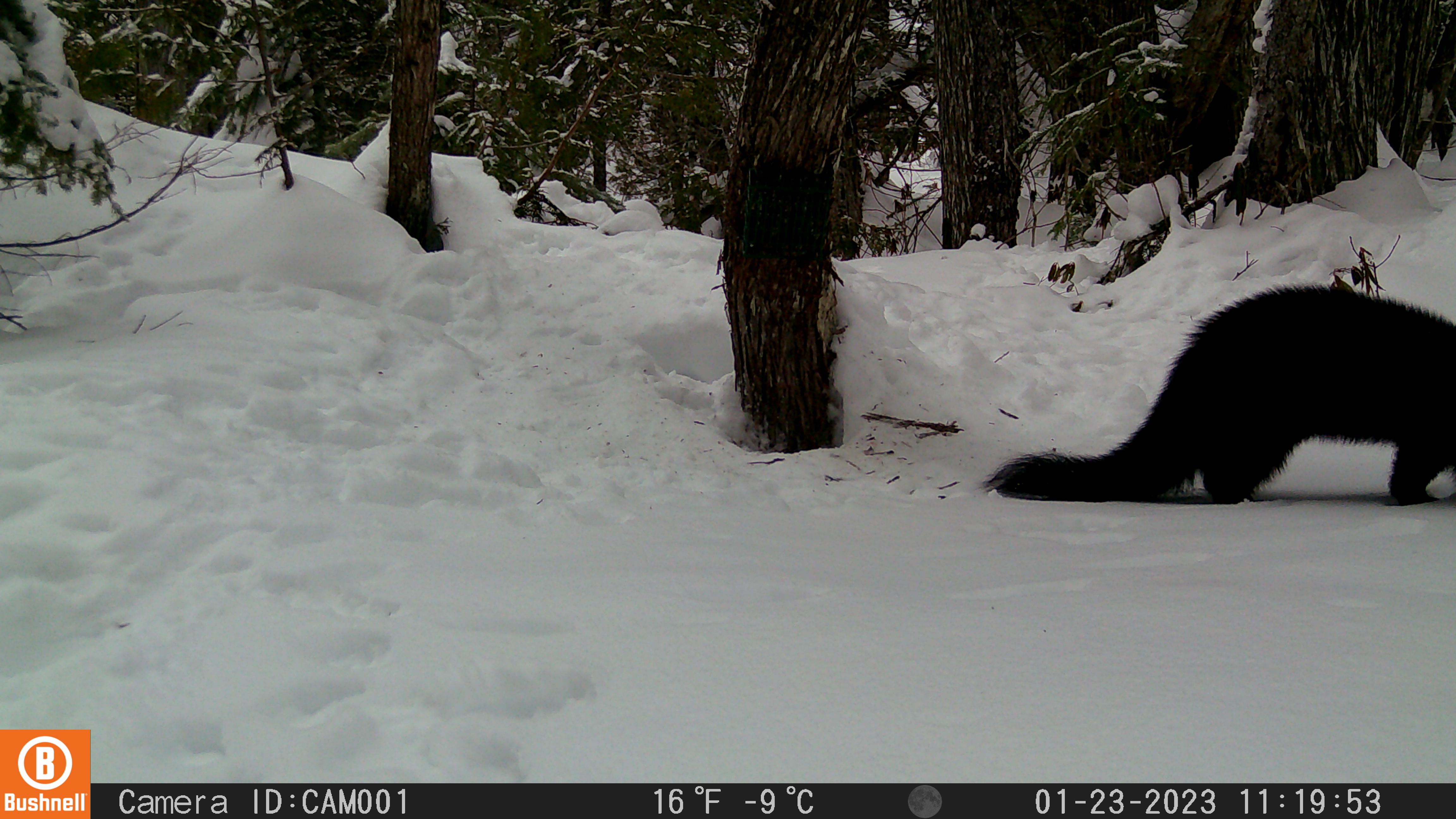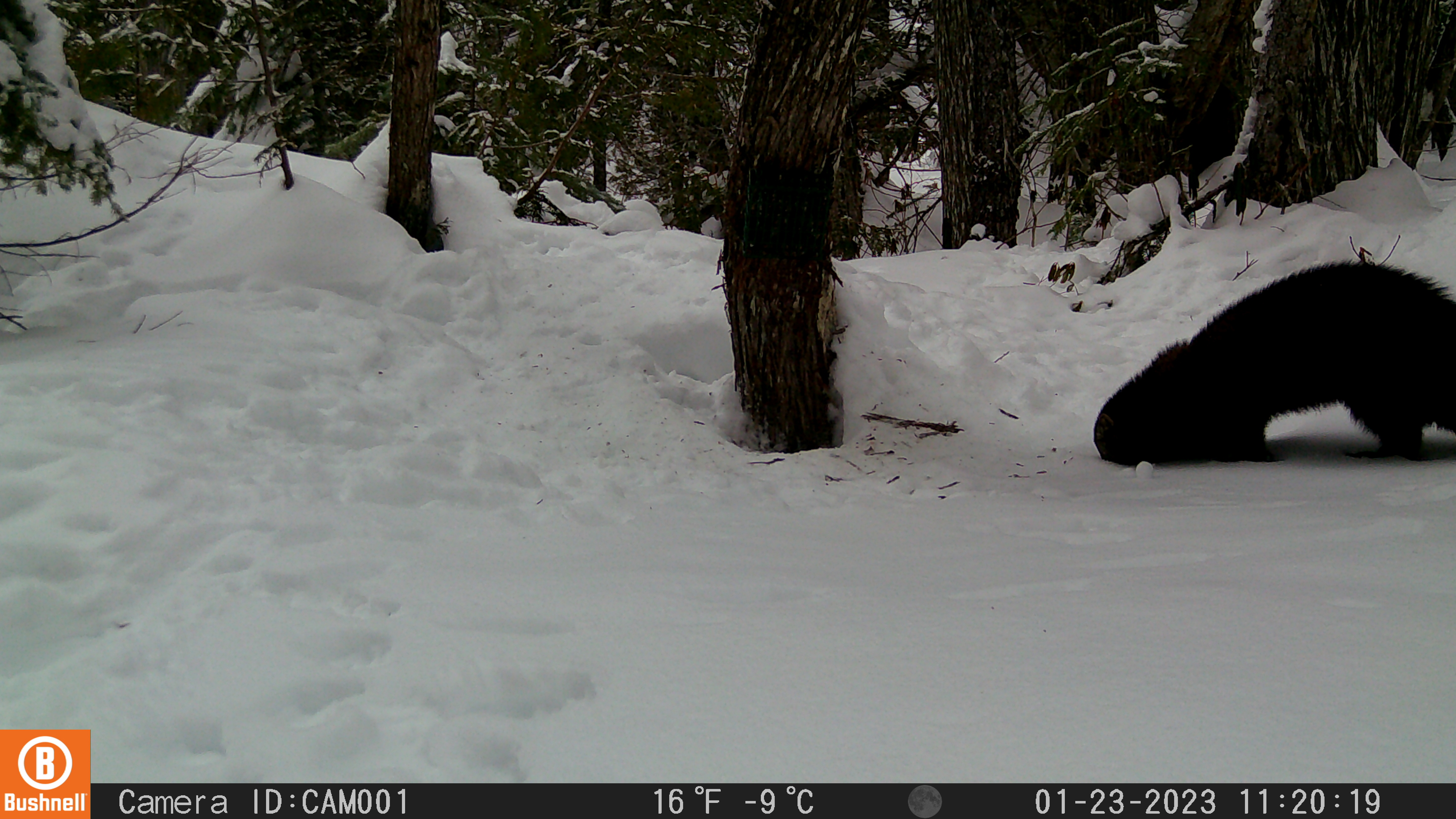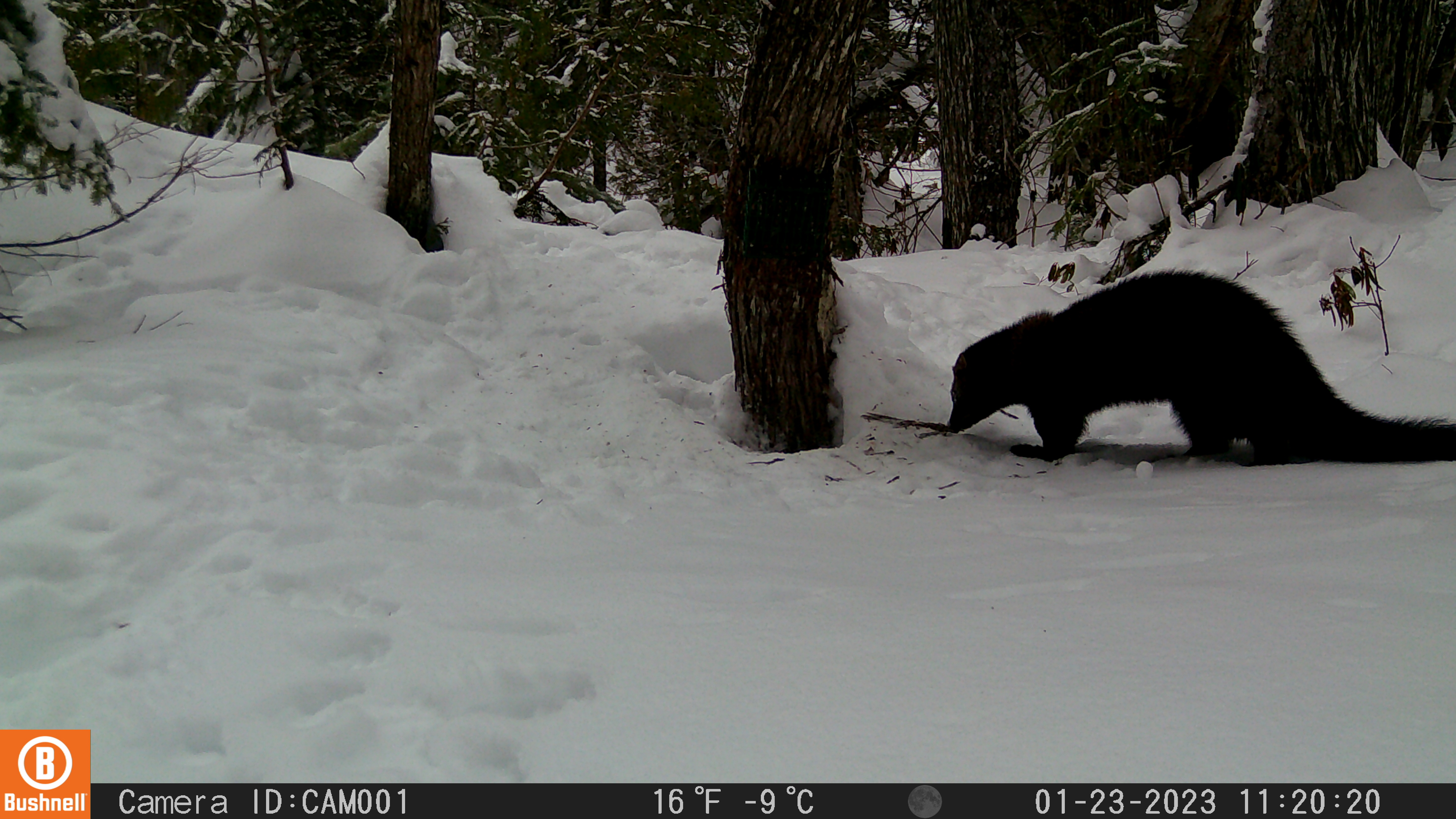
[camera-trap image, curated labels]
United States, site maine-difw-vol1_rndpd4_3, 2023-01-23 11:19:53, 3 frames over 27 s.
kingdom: Animalia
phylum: Chordata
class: Mammalia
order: Carnivora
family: Mustelidae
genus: Pekania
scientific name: Pekania pennanti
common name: fisher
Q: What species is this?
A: Fisher (Pekania pennanti).